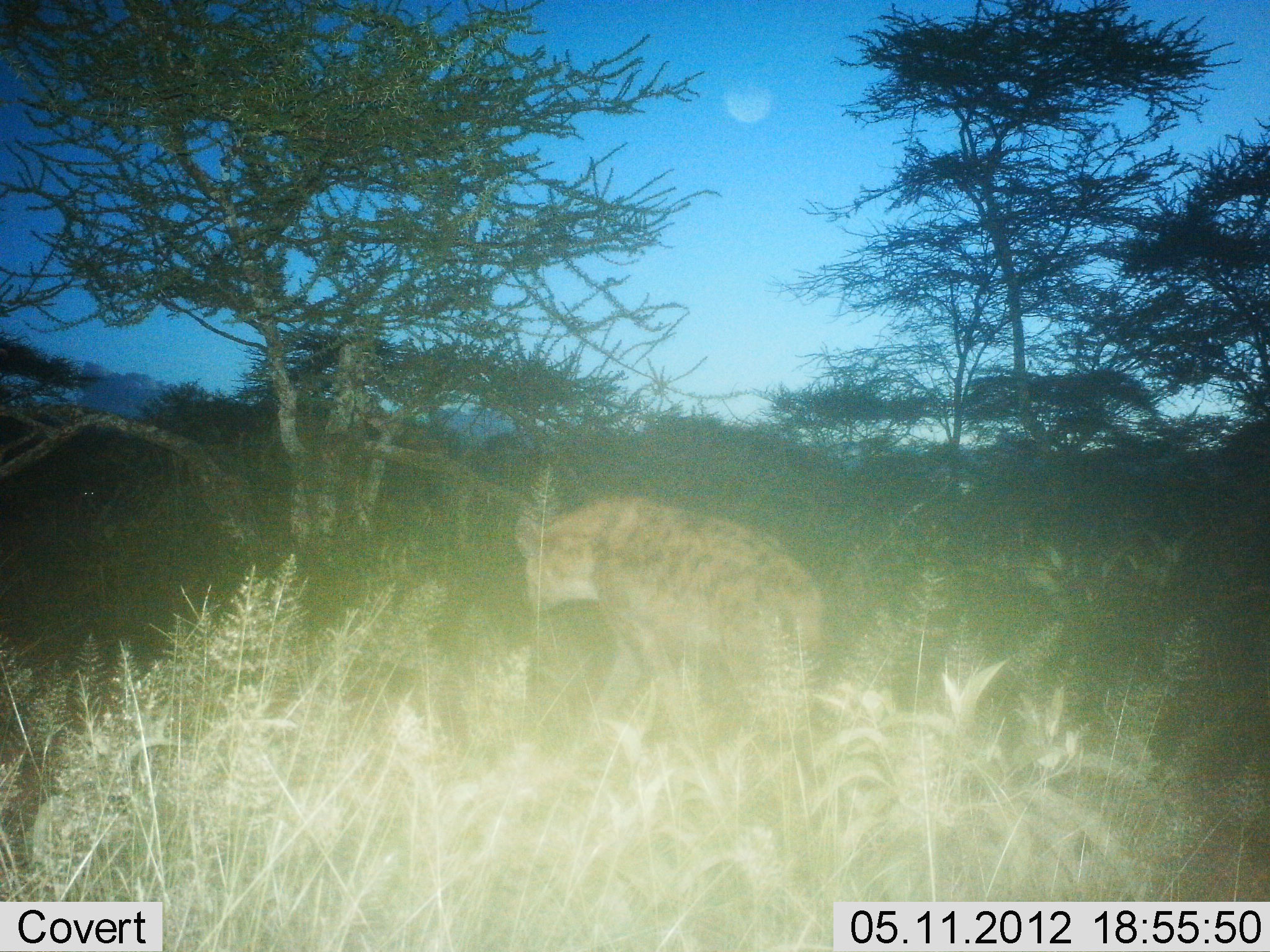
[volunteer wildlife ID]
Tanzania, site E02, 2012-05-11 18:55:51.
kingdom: Animalia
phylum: Chordata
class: Mammalia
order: Carnivora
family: Hyaenidae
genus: Crocuta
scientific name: Crocuta crocuta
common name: spotted hyena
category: hyenaspotted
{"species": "hyenaspotted (spotted hyena) (Crocuta crocuta)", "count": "1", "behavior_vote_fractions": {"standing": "55%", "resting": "0%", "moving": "45%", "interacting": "0%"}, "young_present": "0%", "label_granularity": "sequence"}